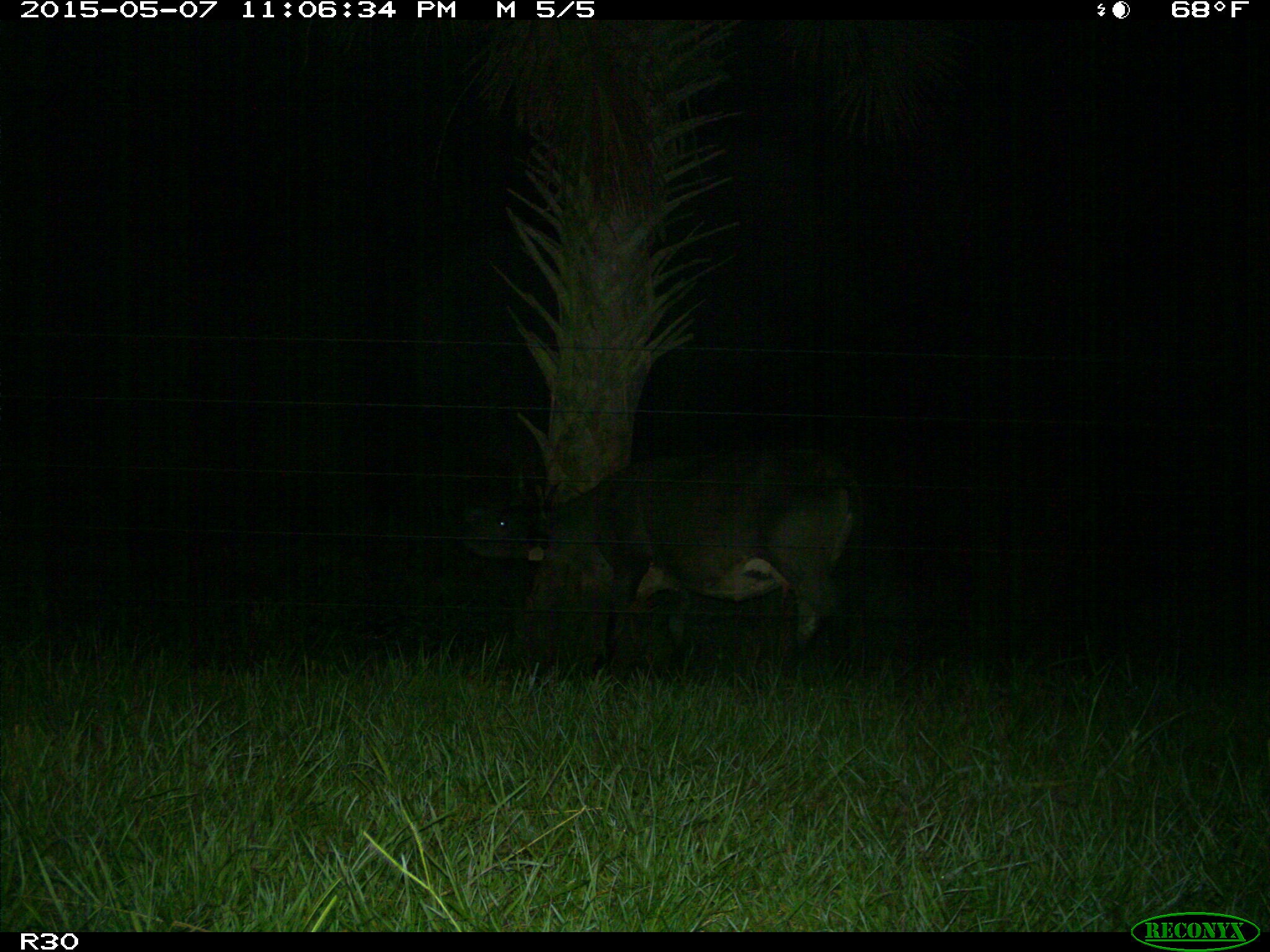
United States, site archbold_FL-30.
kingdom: Animalia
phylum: Chordata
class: Mammalia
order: Artiodactyla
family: Bovidae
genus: Bos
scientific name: Bos taurus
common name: domestic cow